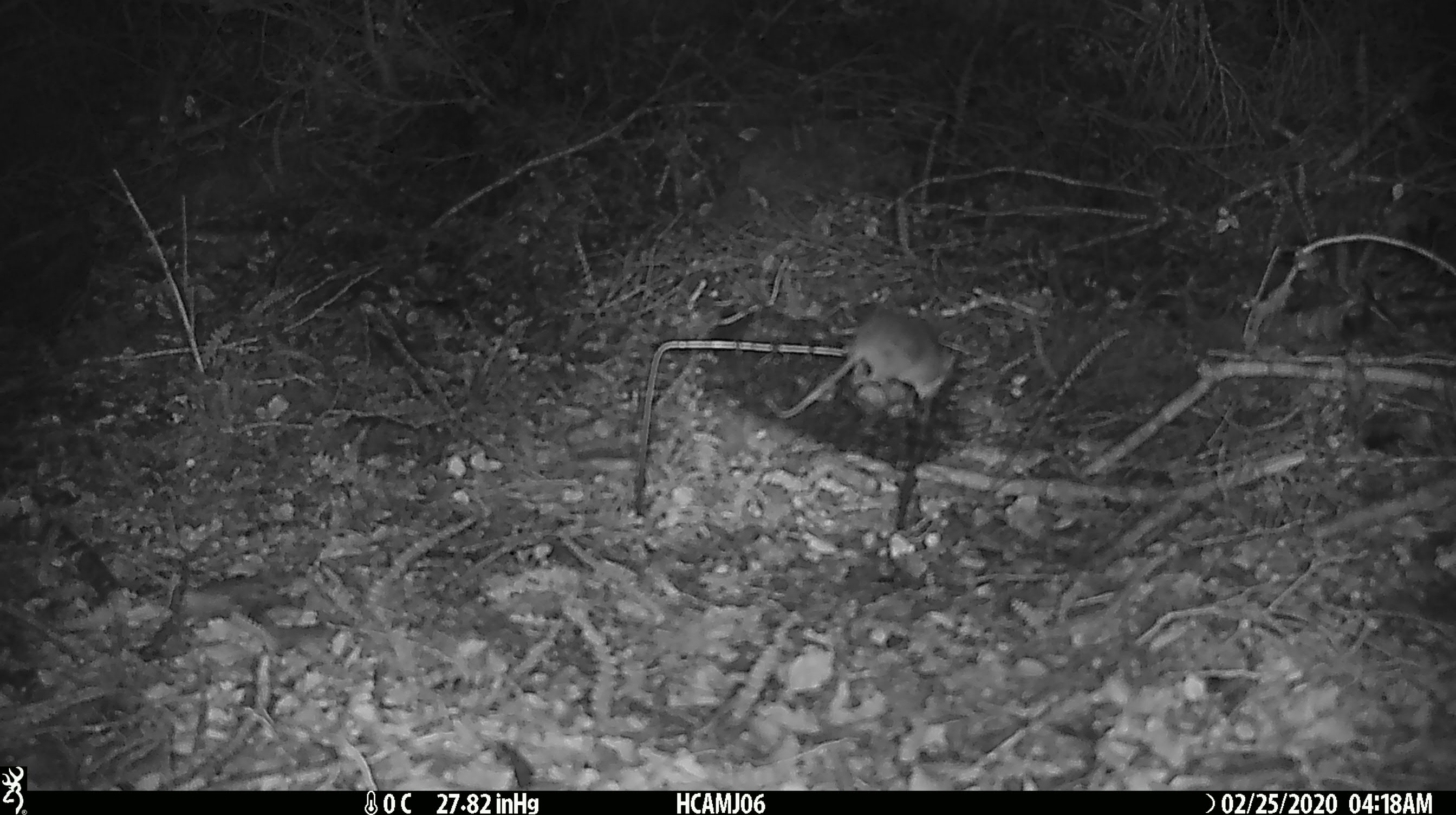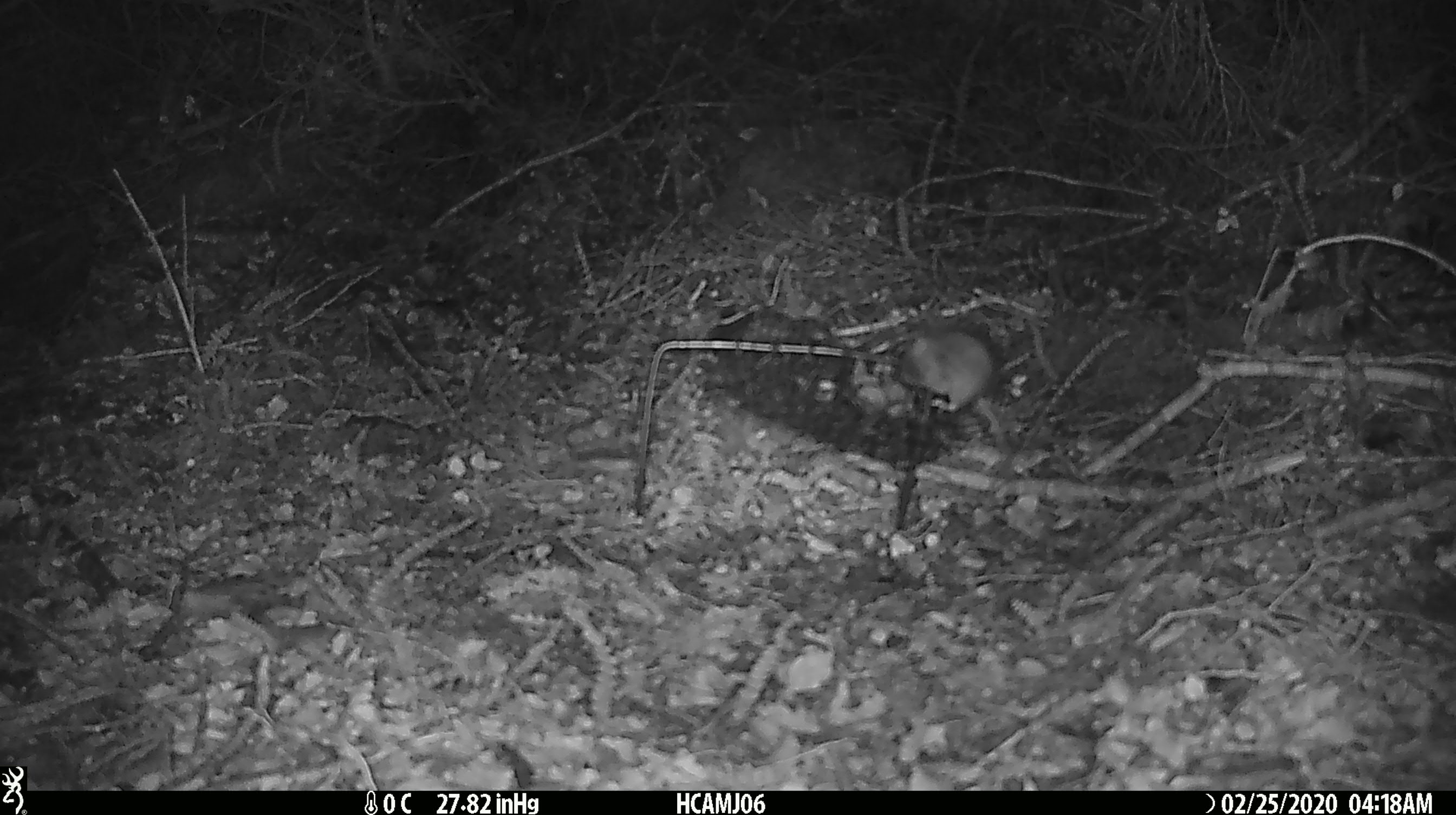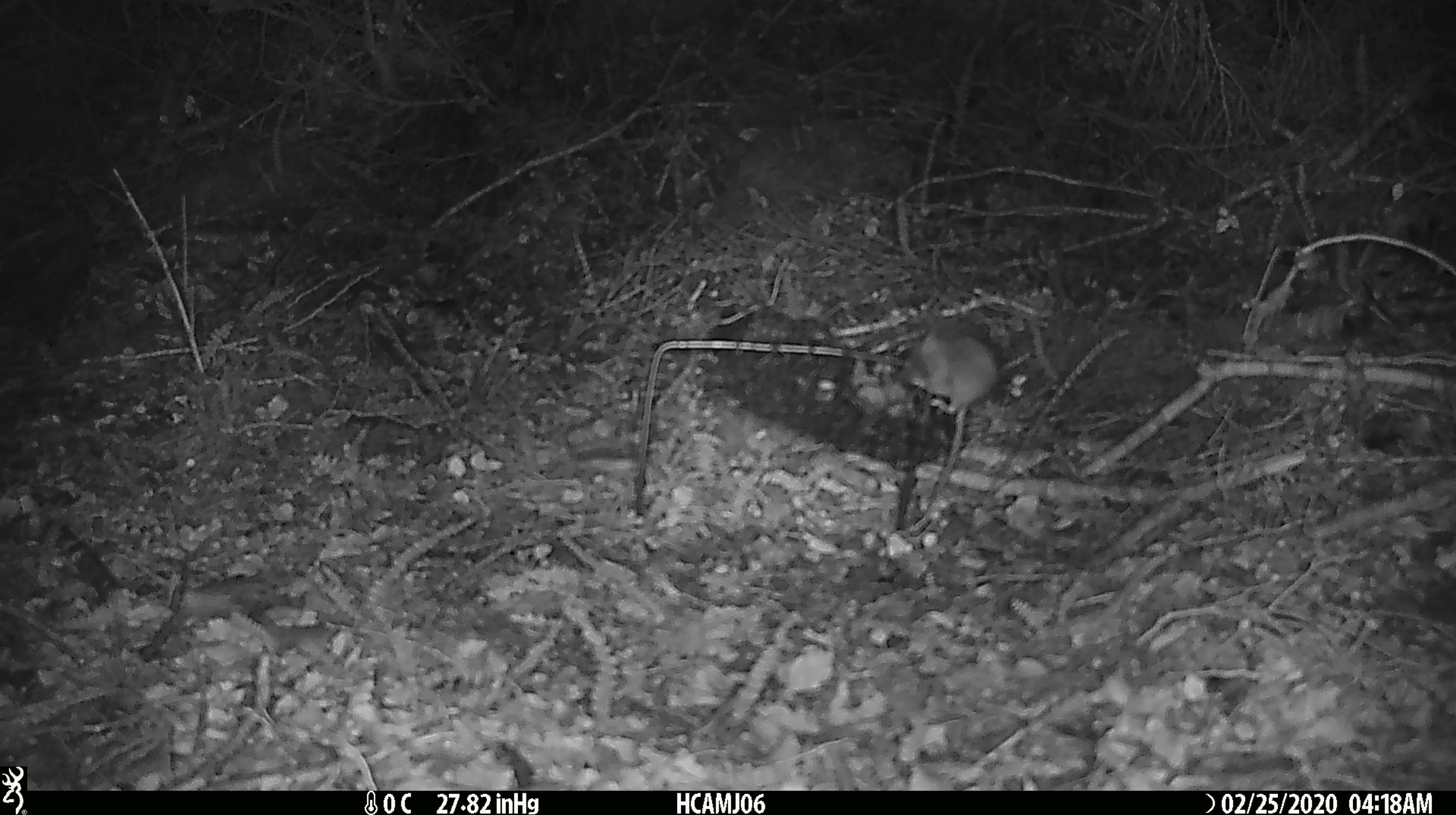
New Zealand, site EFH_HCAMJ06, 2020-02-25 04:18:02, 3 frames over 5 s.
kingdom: Animalia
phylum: Chordata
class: Mammalia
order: Rodentia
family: Muridae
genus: Mus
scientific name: Mus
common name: mouse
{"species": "mouse (Mus)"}